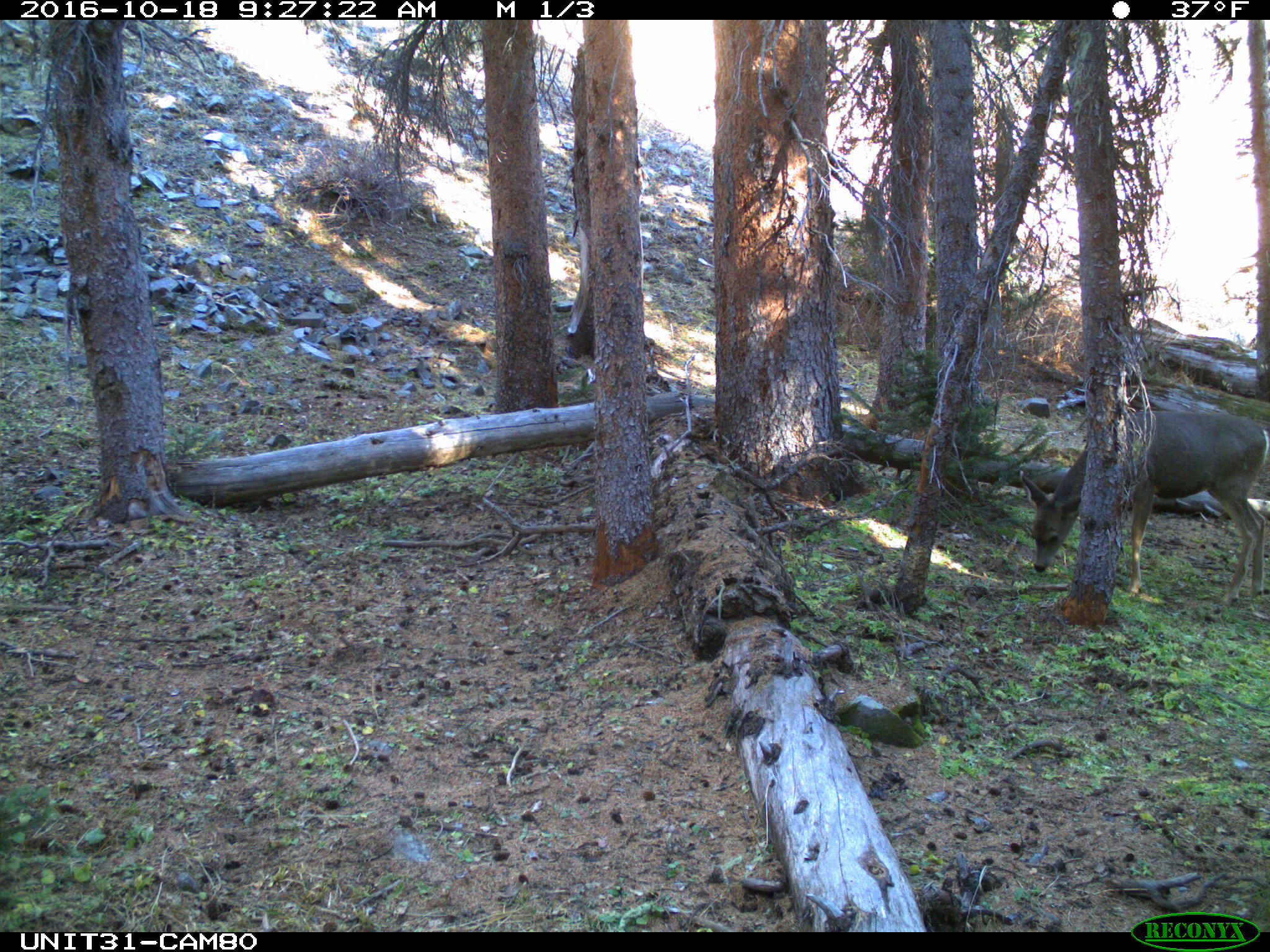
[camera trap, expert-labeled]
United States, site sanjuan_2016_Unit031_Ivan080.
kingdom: Animalia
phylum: Chordata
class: Mammalia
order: Artiodactyla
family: Cervidae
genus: Odocoileus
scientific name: Odocoileus hemionus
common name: mule deer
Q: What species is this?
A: Odocoileus hemionus (mule deer).